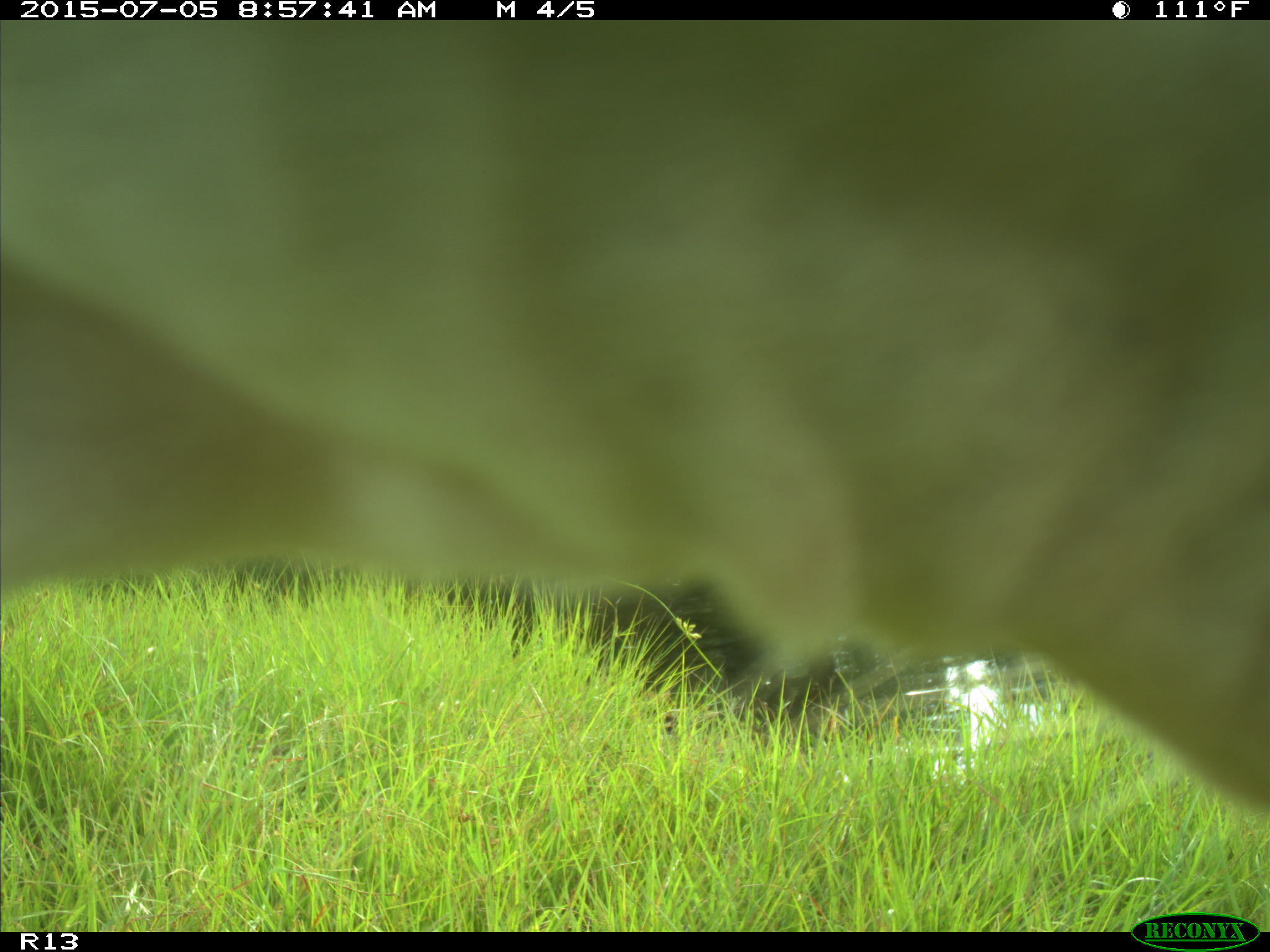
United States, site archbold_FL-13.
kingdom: Animalia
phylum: Chordata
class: Mammalia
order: Artiodactyla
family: Bovidae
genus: Bos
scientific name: Bos taurus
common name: domestic cow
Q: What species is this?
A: Bos taurus (domestic cow).